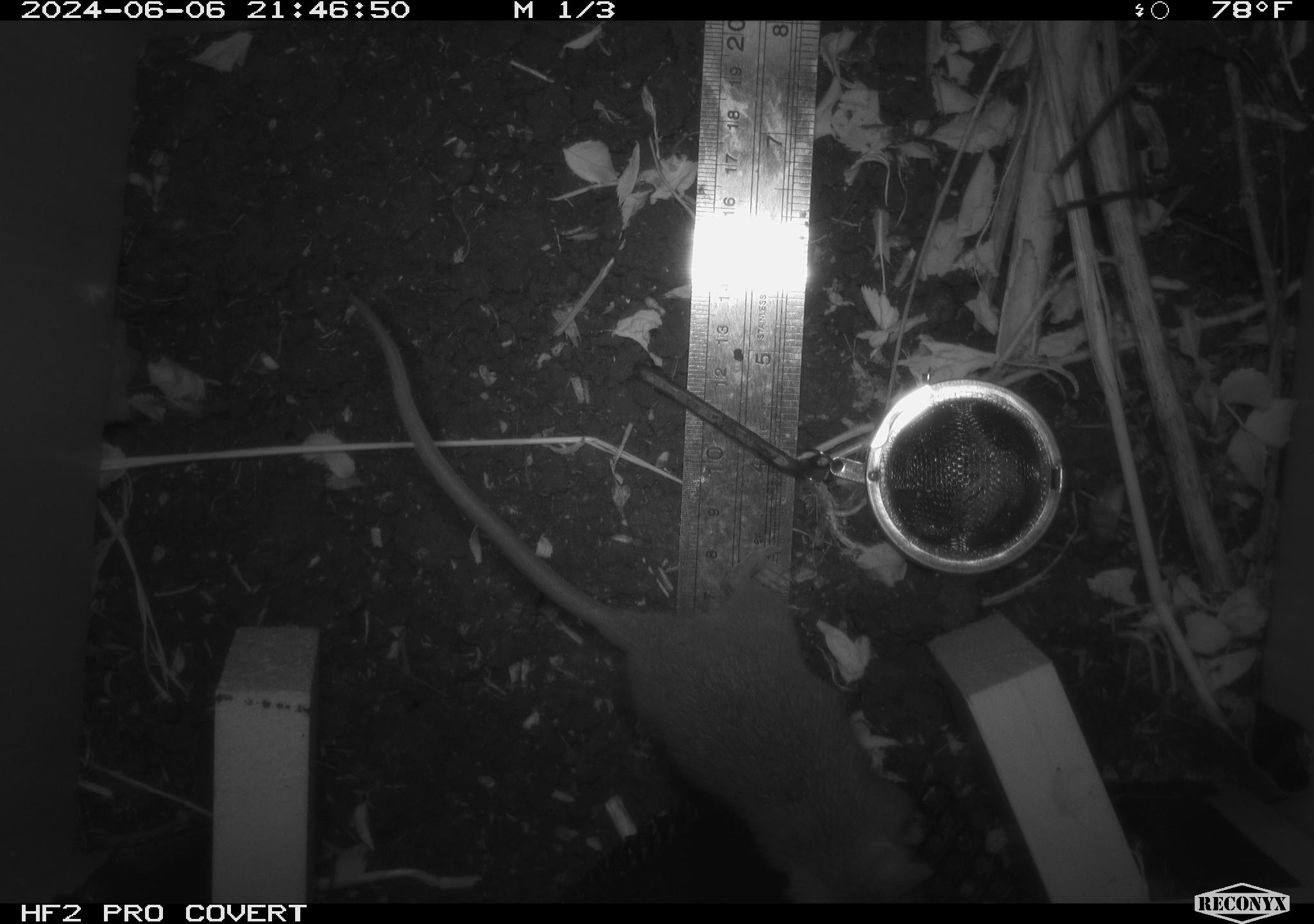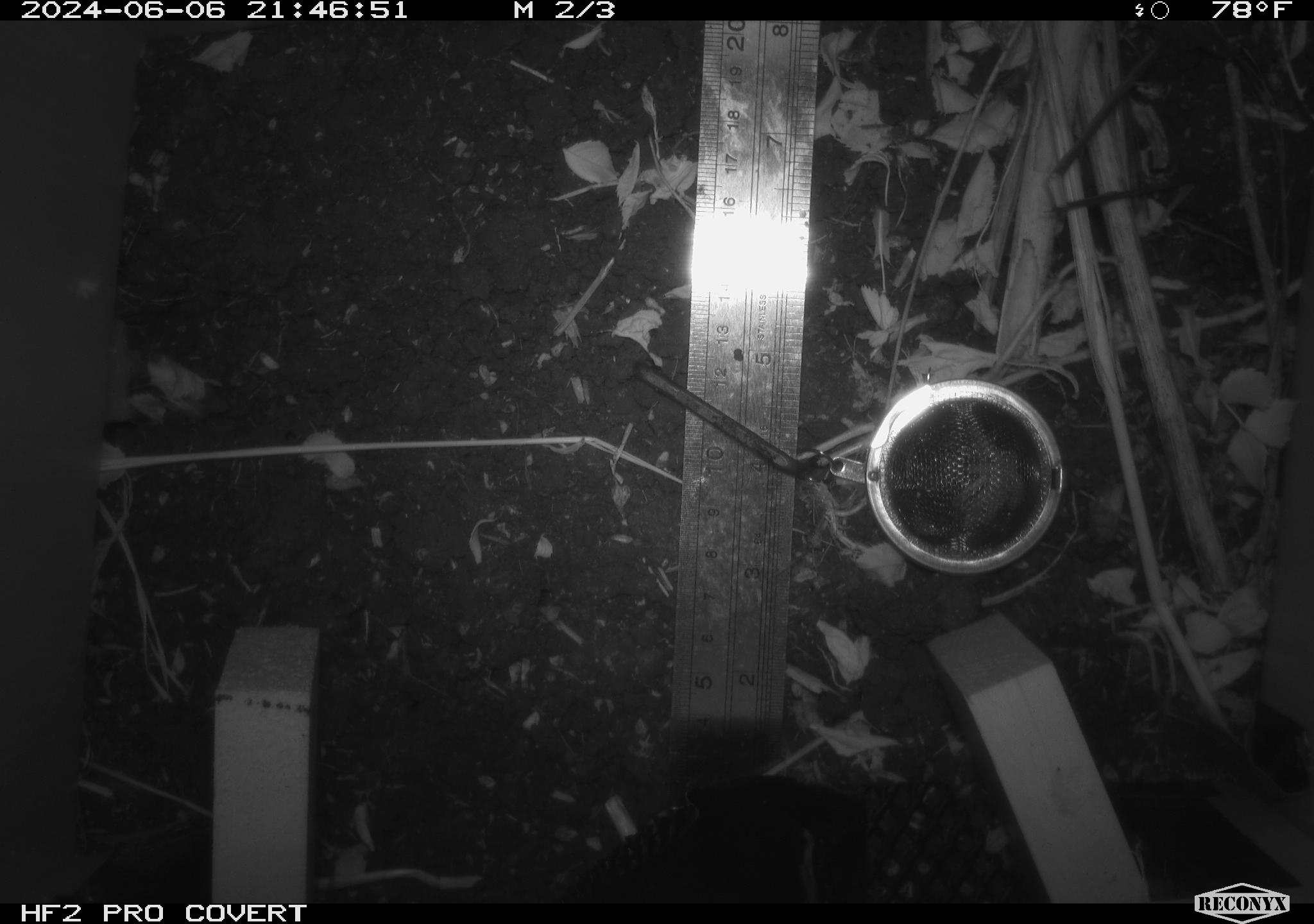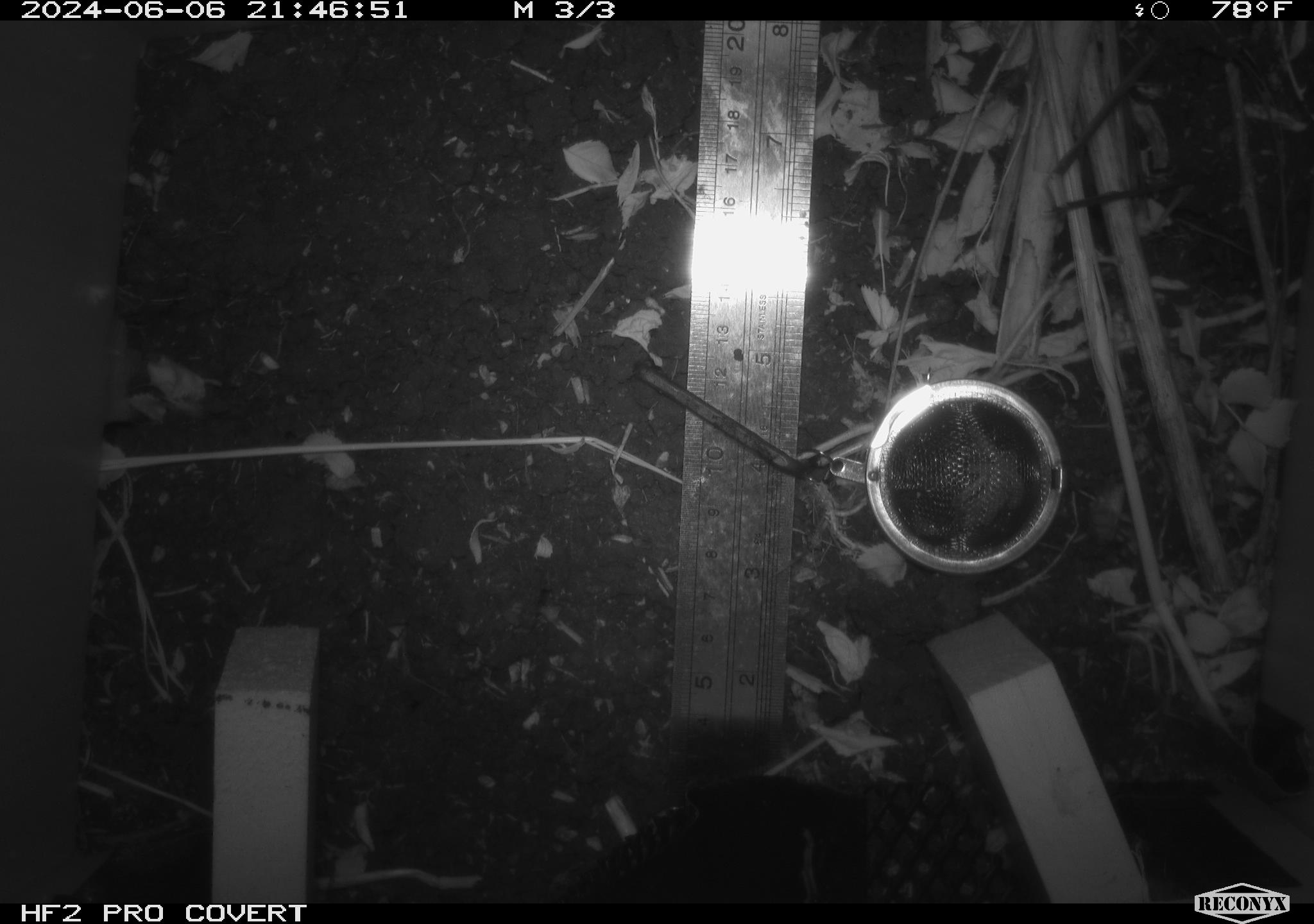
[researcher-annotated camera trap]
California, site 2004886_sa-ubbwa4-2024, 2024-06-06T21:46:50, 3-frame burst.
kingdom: Animalia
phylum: Chordata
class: Mammalia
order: Rodentia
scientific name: Rodentia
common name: woodrat or rat or mouse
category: woodrat or rat or mouse species